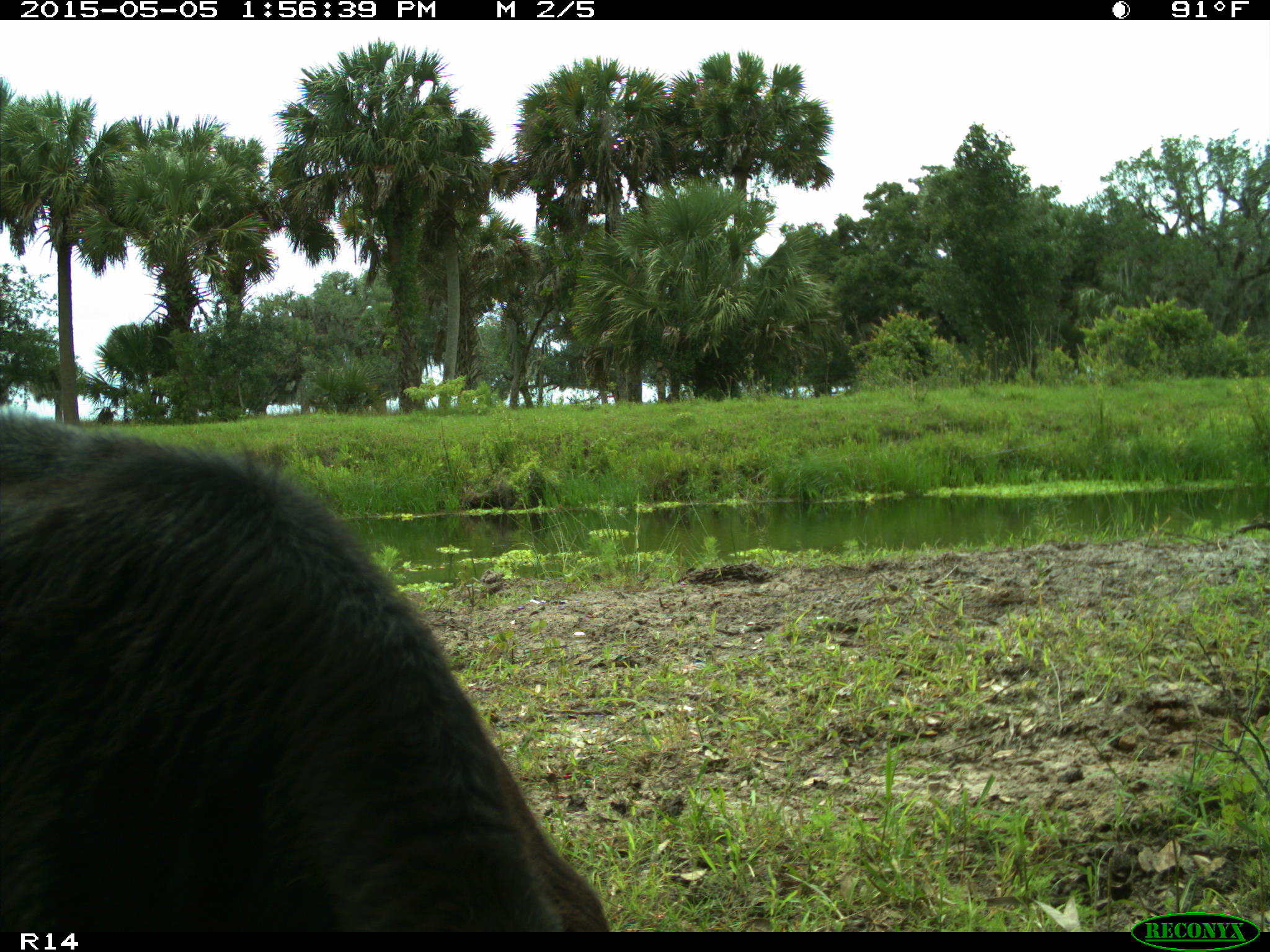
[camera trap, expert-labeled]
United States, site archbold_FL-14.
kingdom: Animalia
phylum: Chordata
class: Mammalia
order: Artiodactyla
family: Bovidae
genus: Bos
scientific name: Bos taurus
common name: domestic cow